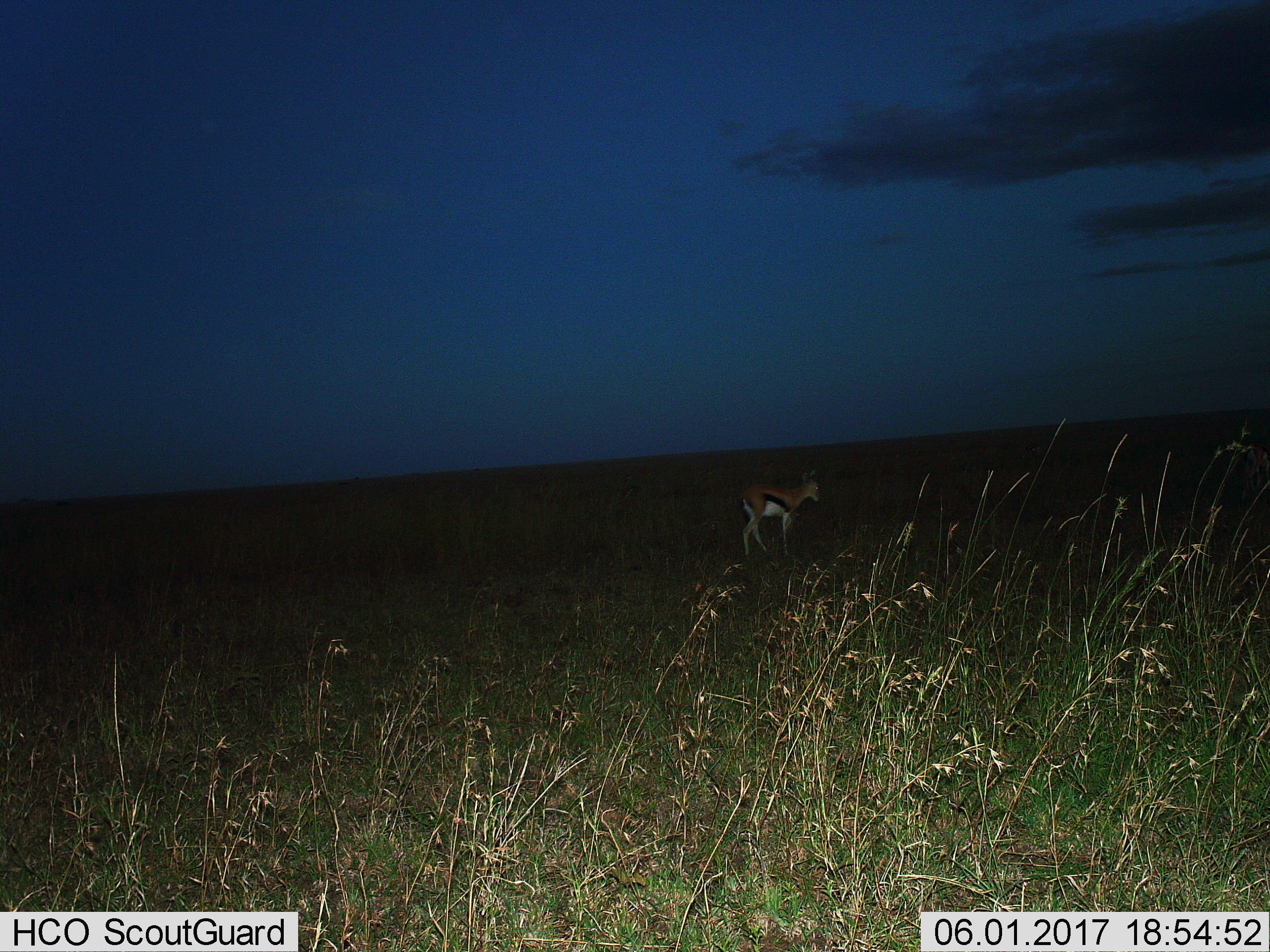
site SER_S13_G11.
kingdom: Animalia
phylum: Chordata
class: Mammalia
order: Artiodactyla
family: Bovidae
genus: Eudorcas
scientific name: Eudorcas thomsonii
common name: thomson's gazelle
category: gazellethomsons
Gazellethomsons (thomson's gazelle) (Eudorcas thomsonii), count 1. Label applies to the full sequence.